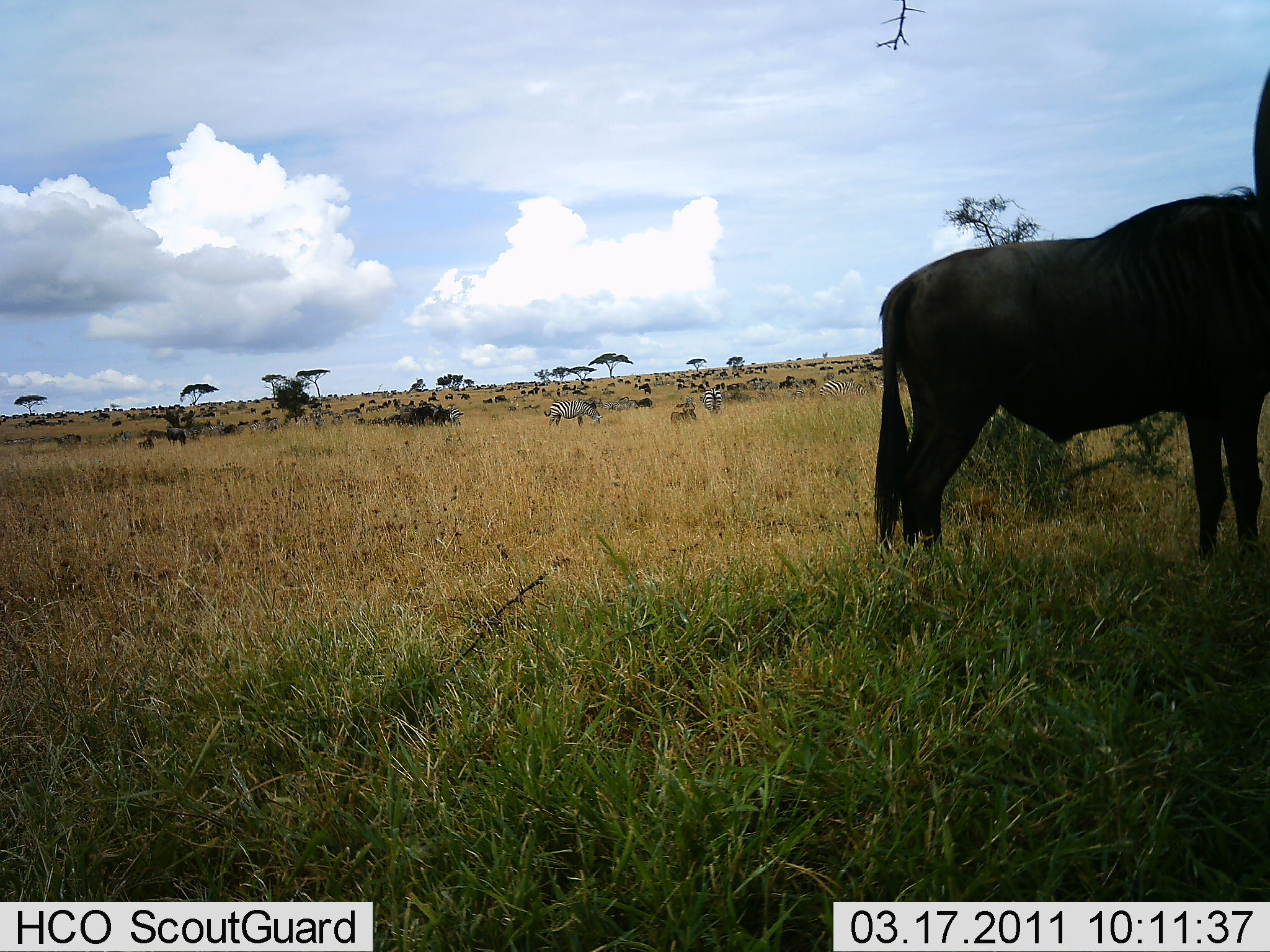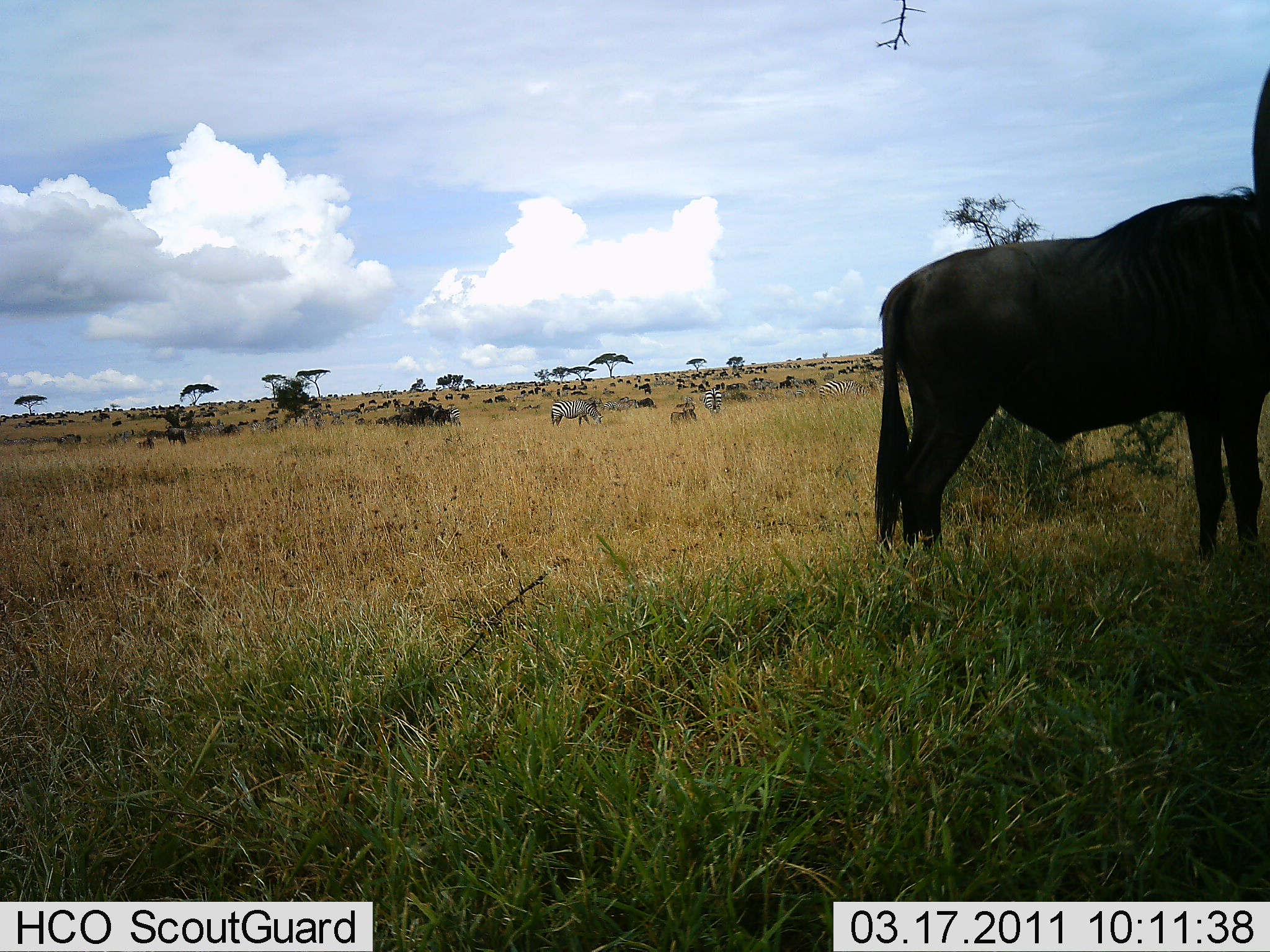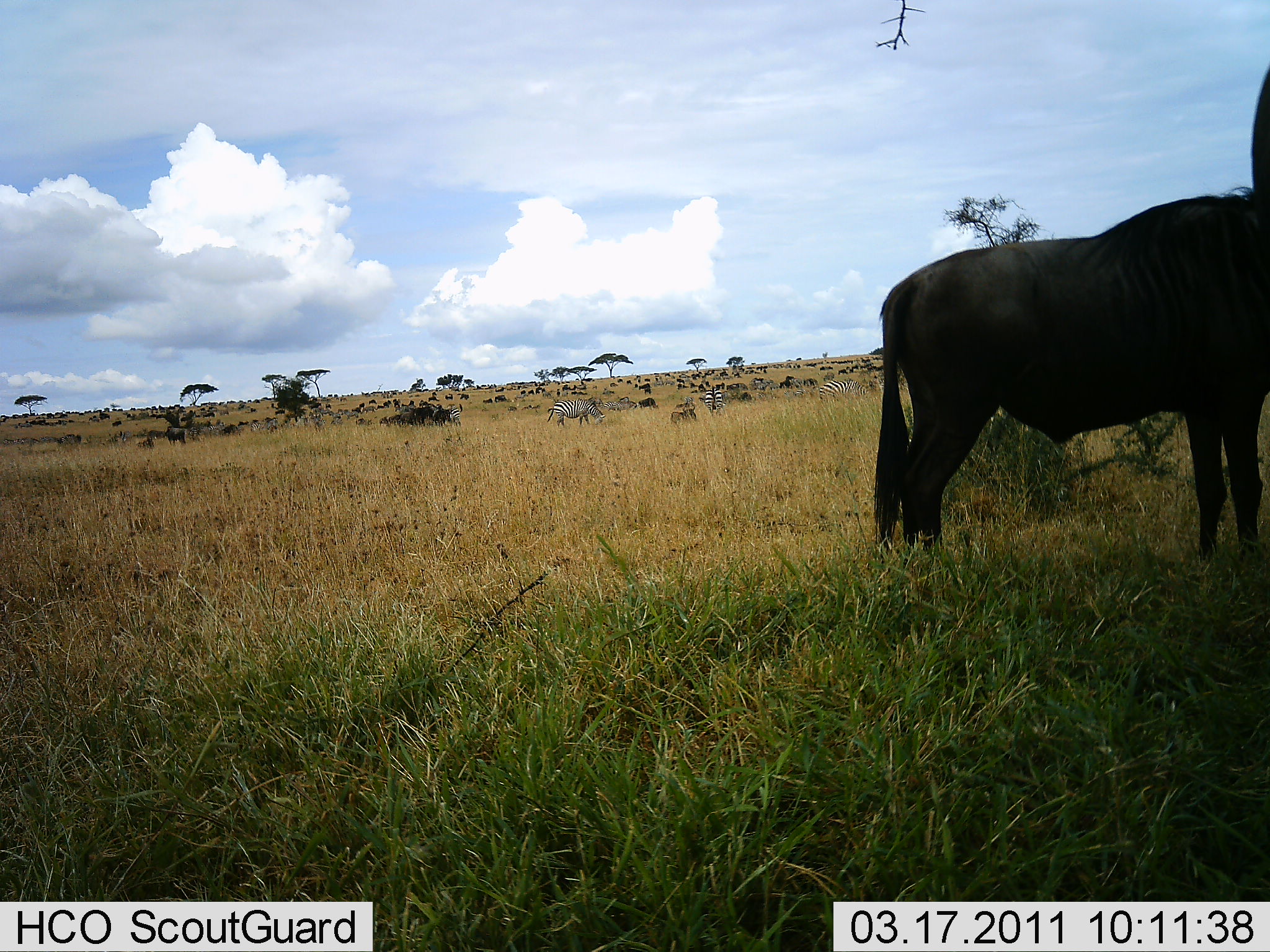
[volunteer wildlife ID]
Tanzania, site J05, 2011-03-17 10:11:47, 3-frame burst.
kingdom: Animalia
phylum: Chordata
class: Mammalia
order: Artiodactyla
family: Bovidae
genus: Connochaetes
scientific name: Connochaetes taurinus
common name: blue wildebeest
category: wildebeest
Wildebeest (blue wildebeest) (Connochaetes taurinus), count 2. Behavior (volunteer vote fractions): standing 78%, resting 11%, moving 22%, interacting 0%. Young present (vote fraction): 0%. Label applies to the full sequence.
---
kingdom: Animalia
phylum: Chordata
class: Mammalia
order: Perissodactyla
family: Equidae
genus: Equus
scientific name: Equus quagga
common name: plains zebra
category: zebra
Zebra (plains zebra) (Equus quagga), count 4. Behavior (volunteer vote fractions): standing 55%, resting 9%, moving 27%, interacting 9%. Young present (vote fraction): 0%. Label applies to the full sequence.